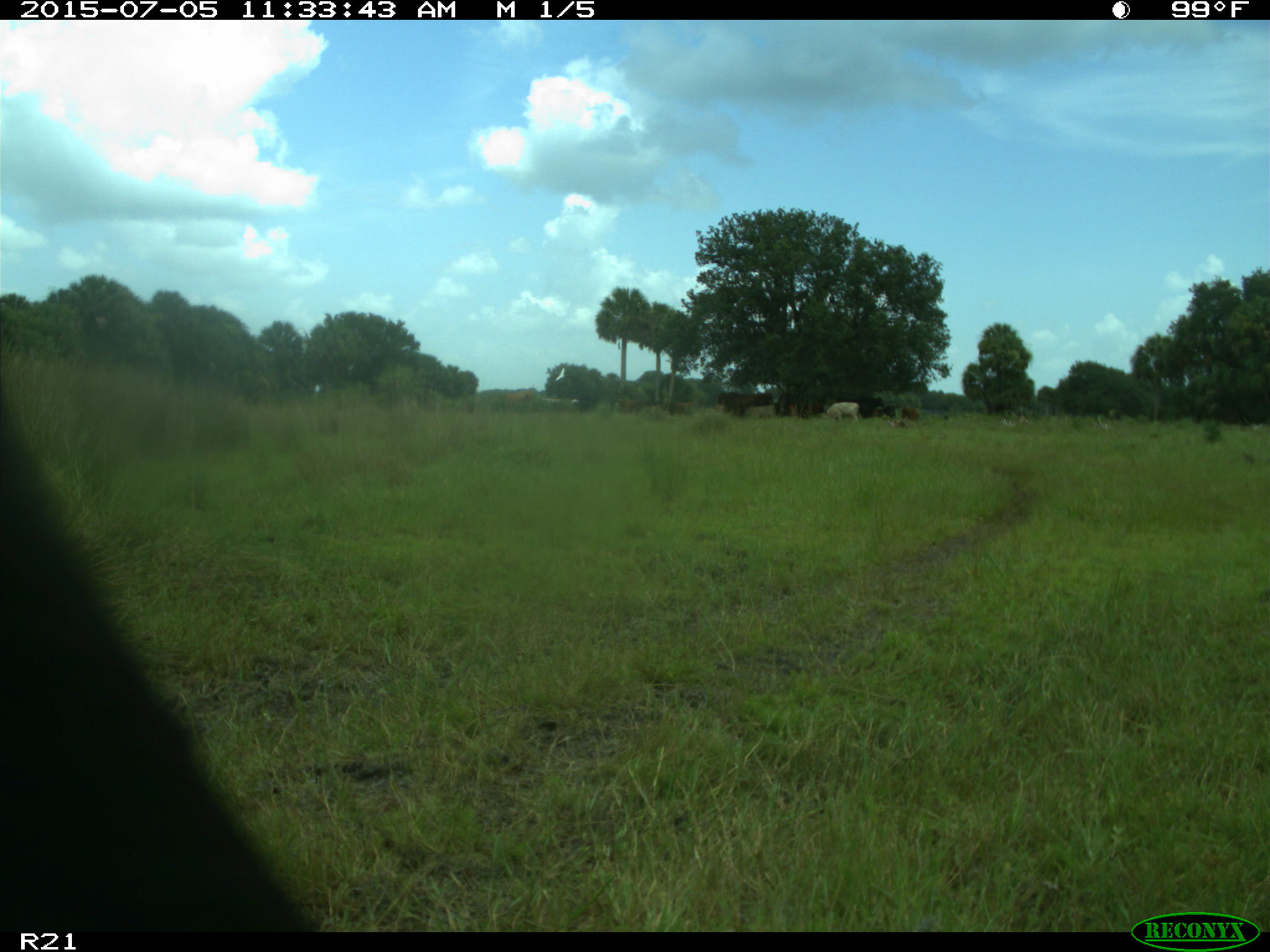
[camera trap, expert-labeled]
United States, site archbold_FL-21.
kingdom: Animalia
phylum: Chordata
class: Mammalia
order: Artiodactyla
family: Bovidae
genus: Bos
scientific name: Bos taurus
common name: domestic cow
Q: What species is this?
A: Bos taurus (domestic cow).